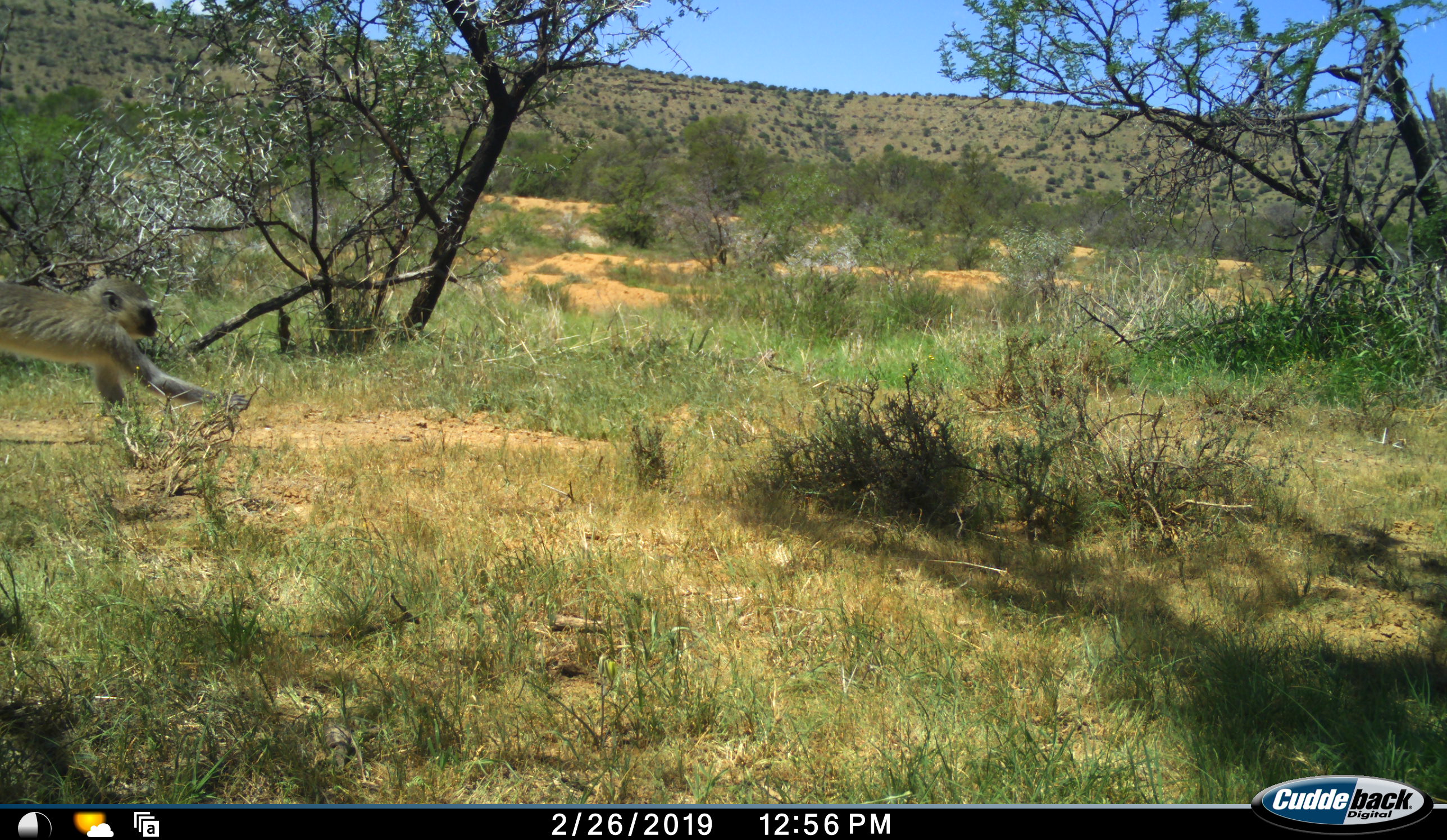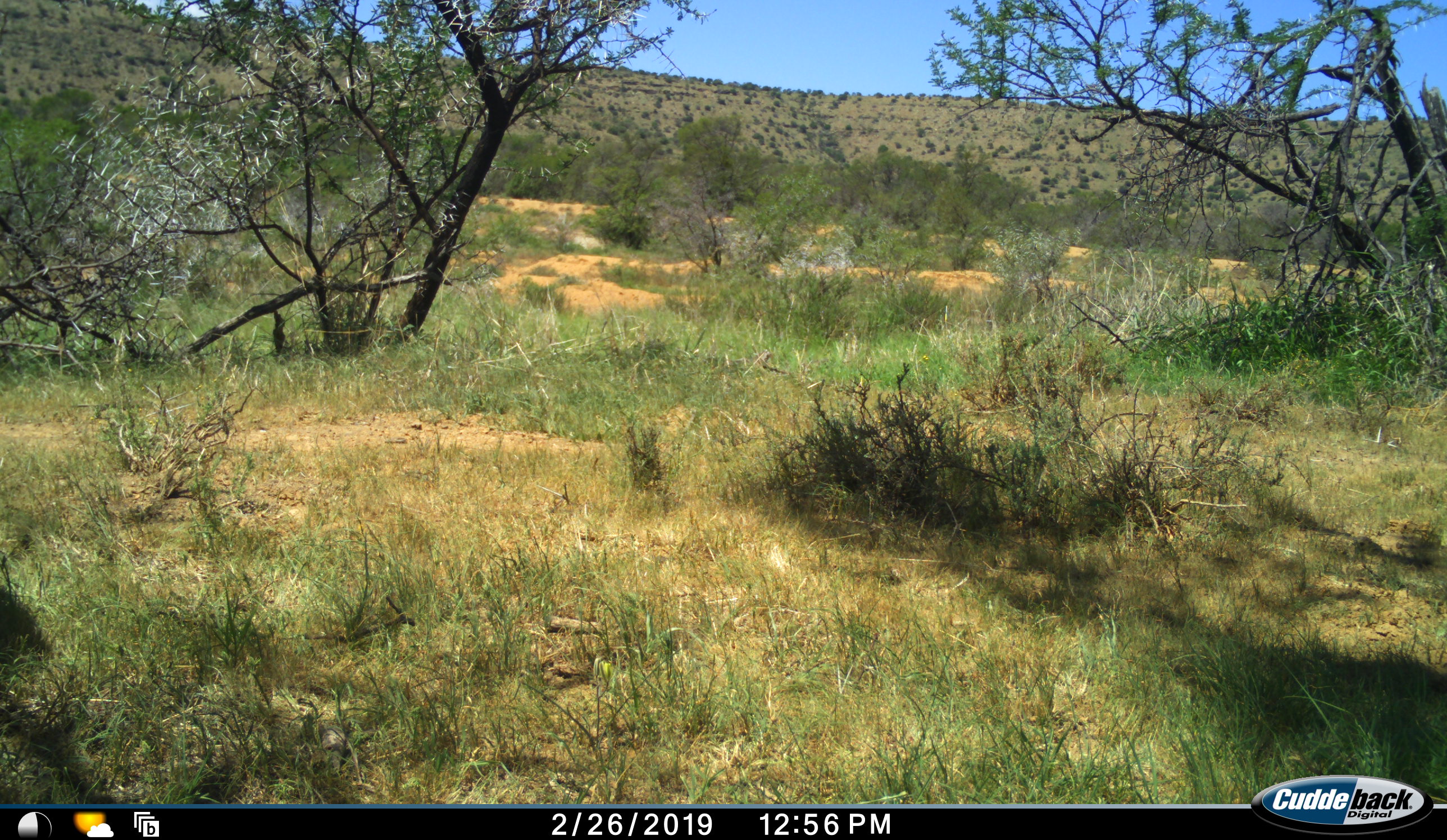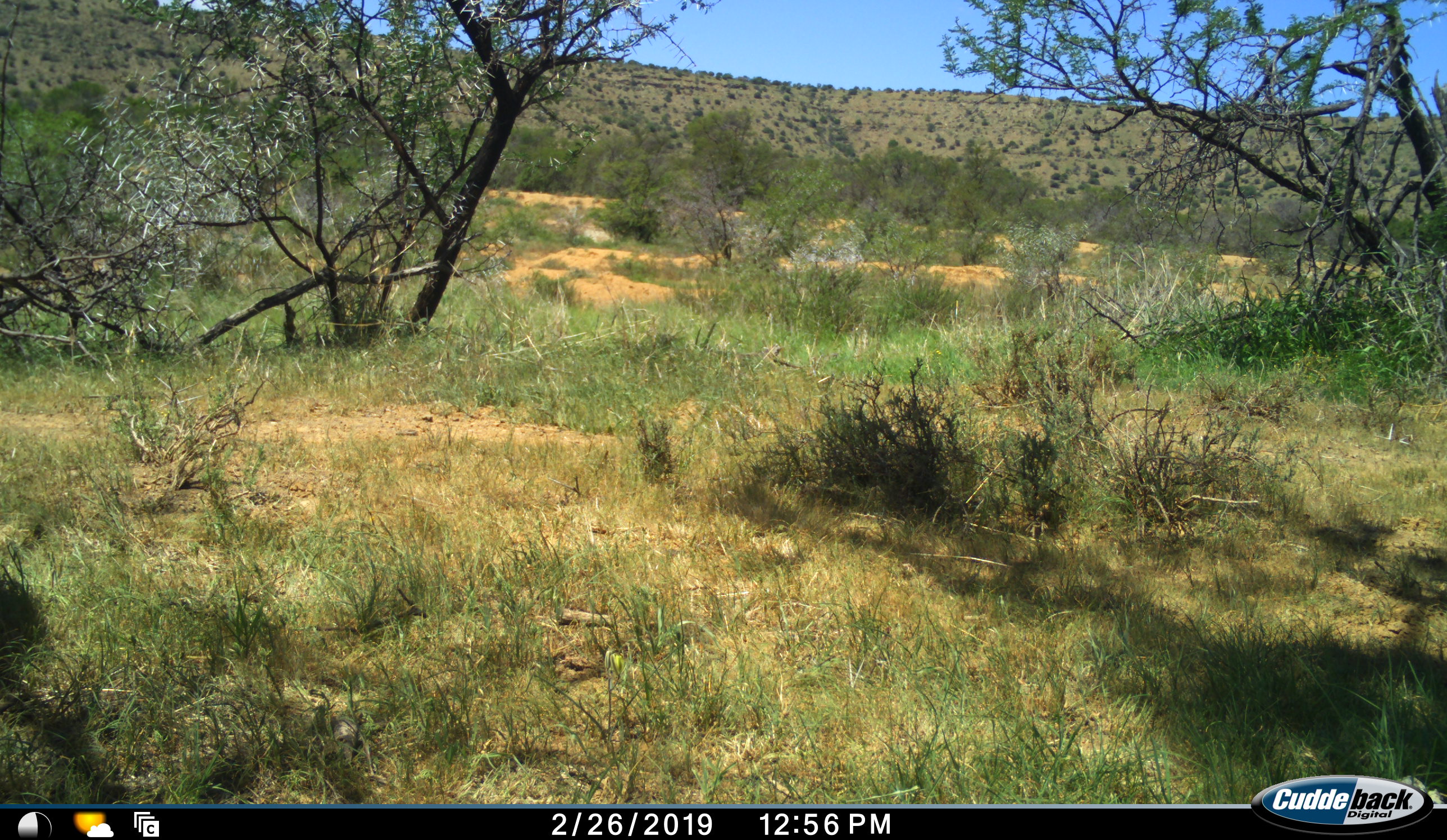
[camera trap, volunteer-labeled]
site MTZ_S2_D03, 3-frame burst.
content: unidentified animal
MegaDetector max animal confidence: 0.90